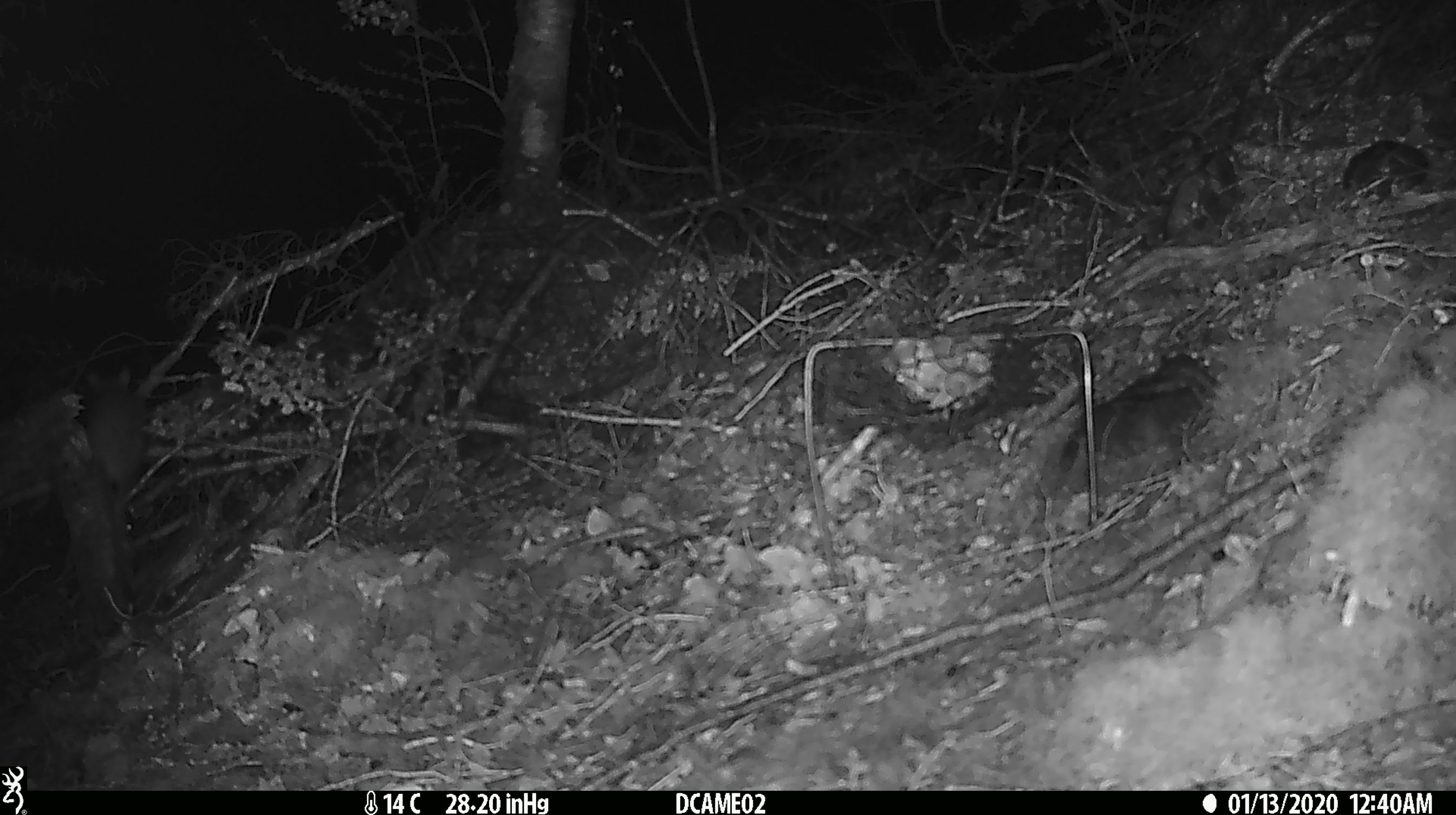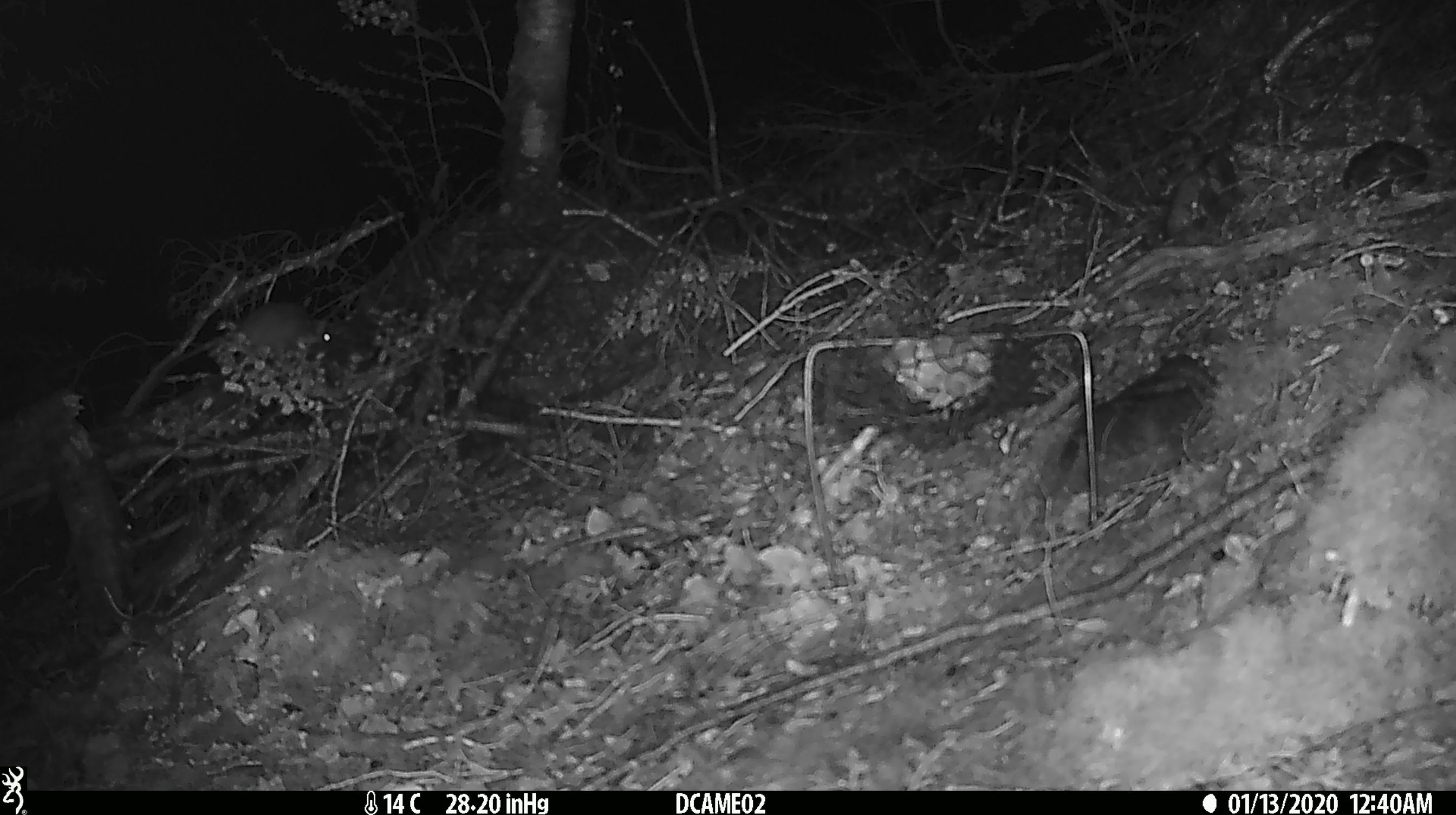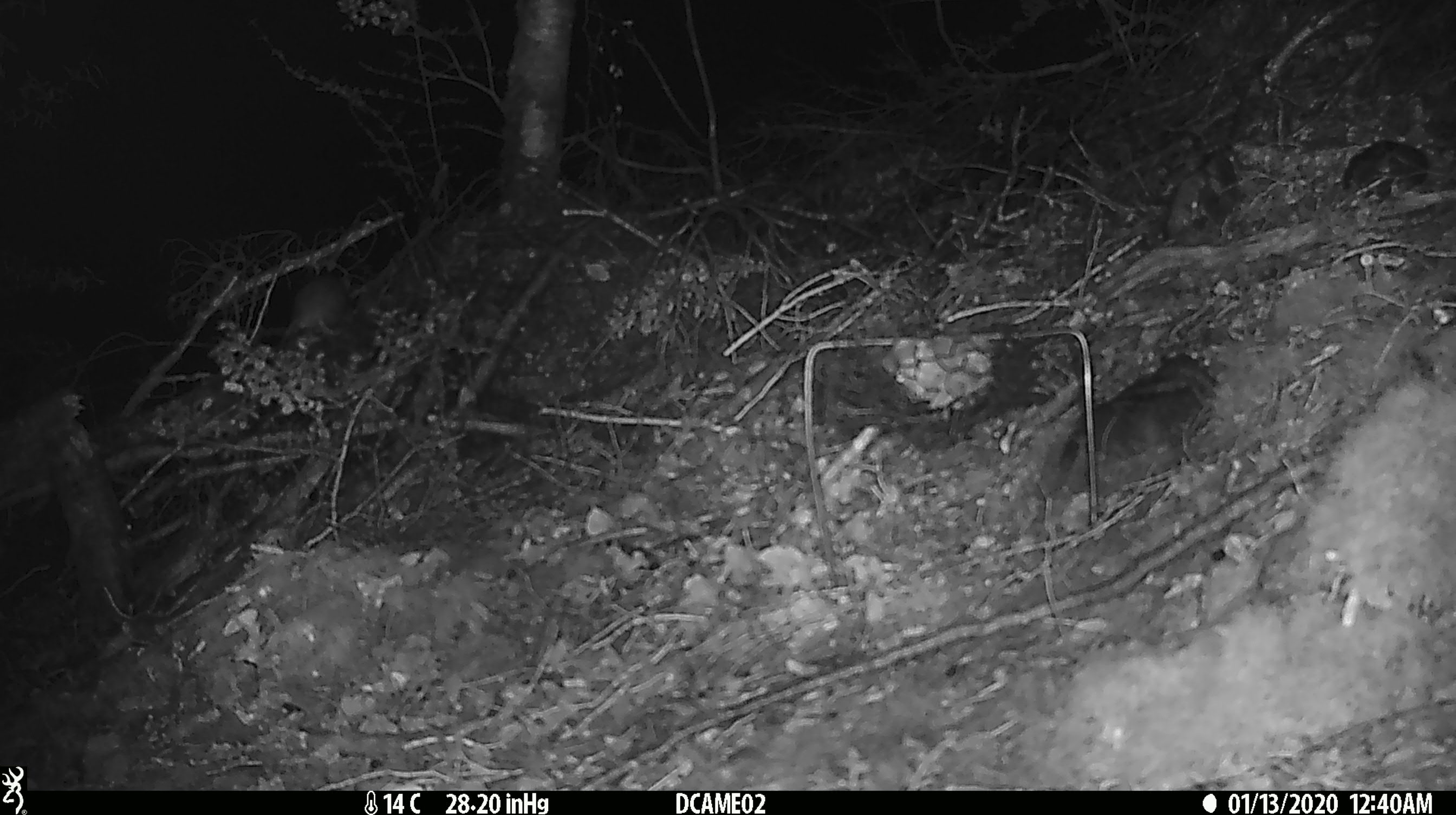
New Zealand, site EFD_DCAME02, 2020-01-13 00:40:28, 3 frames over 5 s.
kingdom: Animalia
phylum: Chordata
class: Mammalia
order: Rodentia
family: Muridae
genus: Rattus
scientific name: Rattus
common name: rat